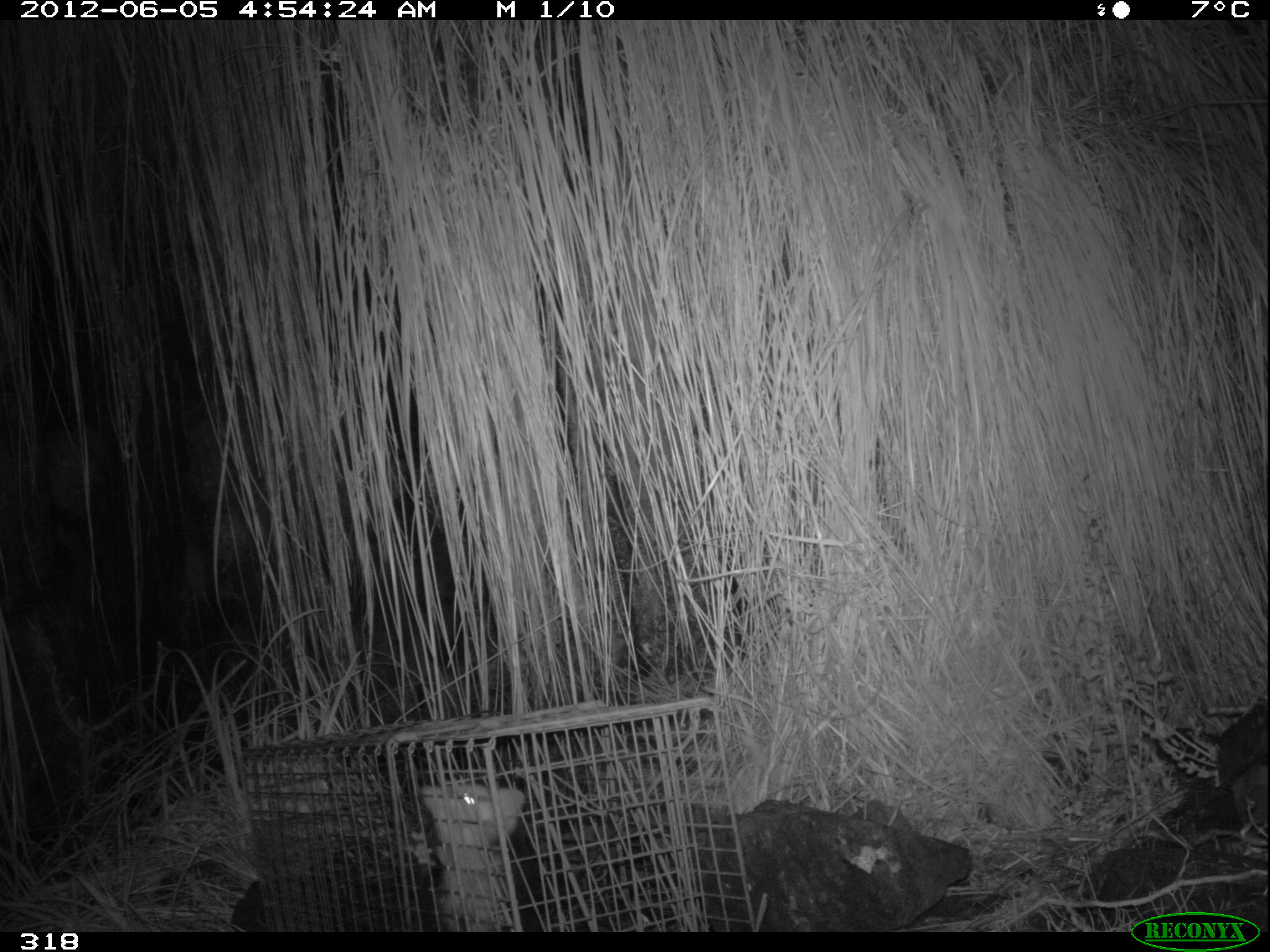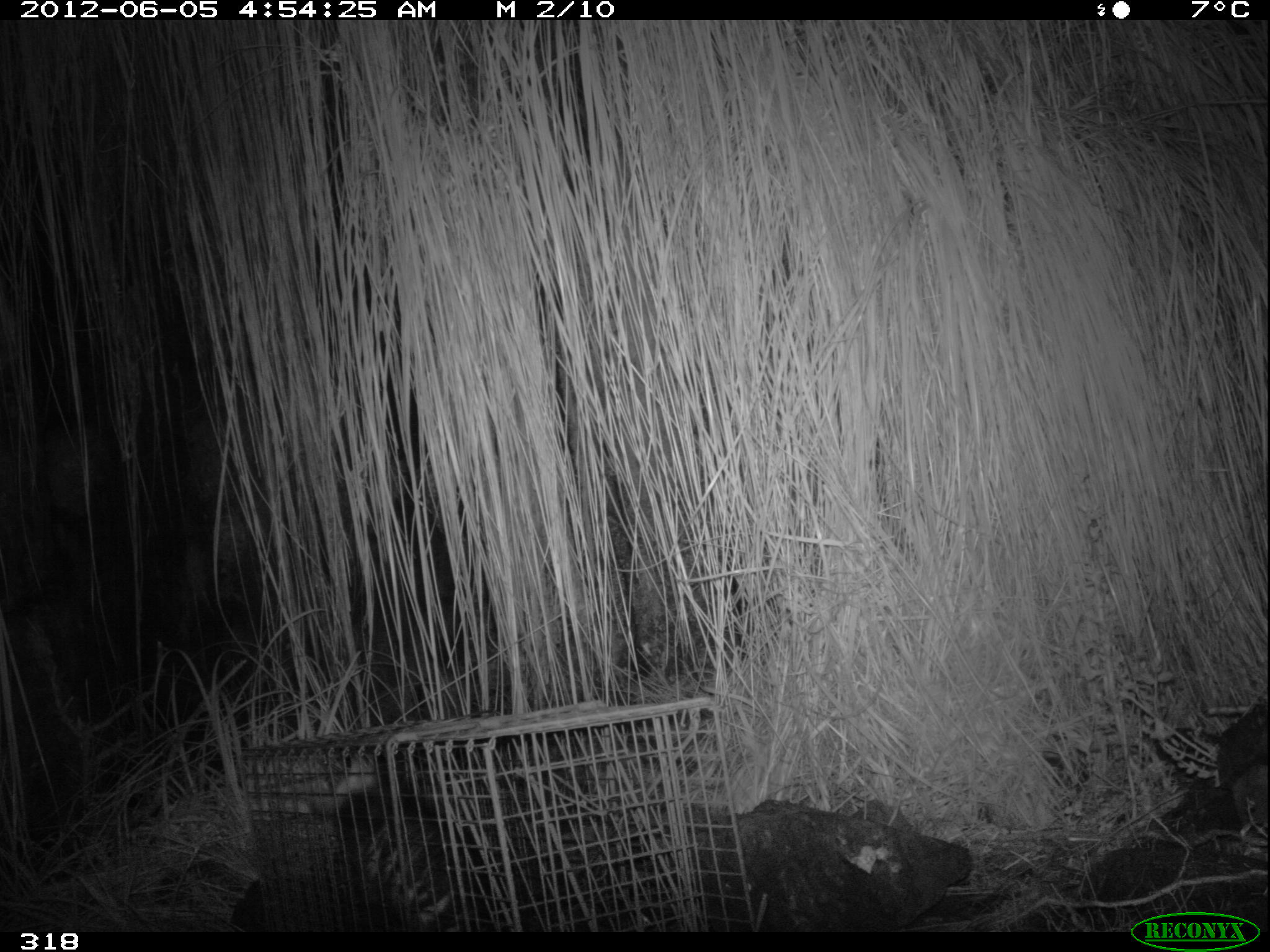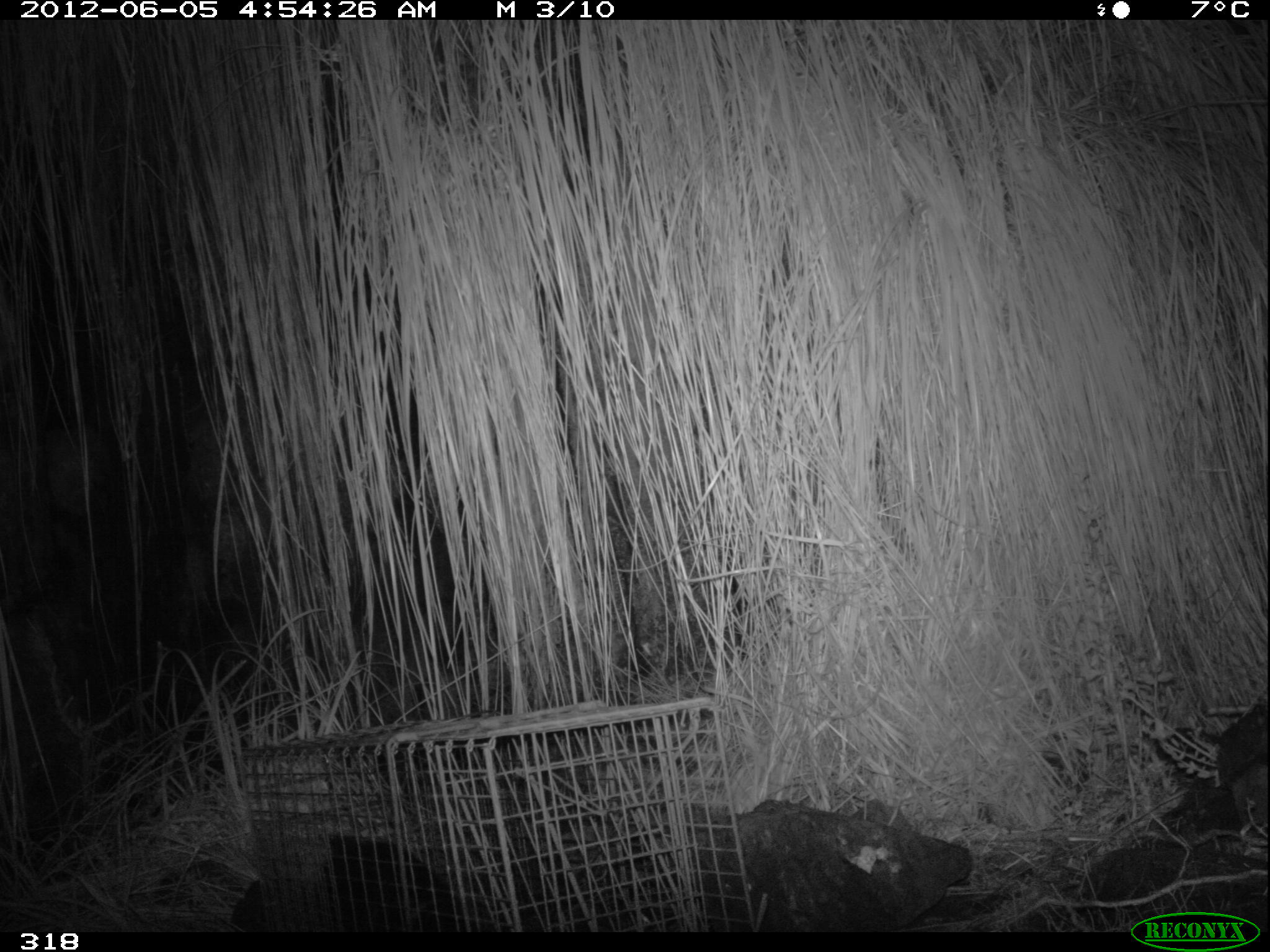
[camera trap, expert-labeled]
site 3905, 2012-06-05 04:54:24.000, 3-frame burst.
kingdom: Animalia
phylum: Chordata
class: Mammalia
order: Didelphimorphia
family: Didelphidae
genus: Didelphis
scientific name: Didelphis pernigra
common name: andean white-eared opossum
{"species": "Didelphis pernigra (andean white-eared opossum)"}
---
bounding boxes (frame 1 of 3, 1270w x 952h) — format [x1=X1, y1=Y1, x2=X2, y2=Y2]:
didelphis pernigra: [x1=408, y1=781, x2=550, y2=930]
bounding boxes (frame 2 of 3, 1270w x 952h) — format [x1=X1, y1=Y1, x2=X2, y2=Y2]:
didelphis pernigra: [x1=304, y1=754, x2=536, y2=931]